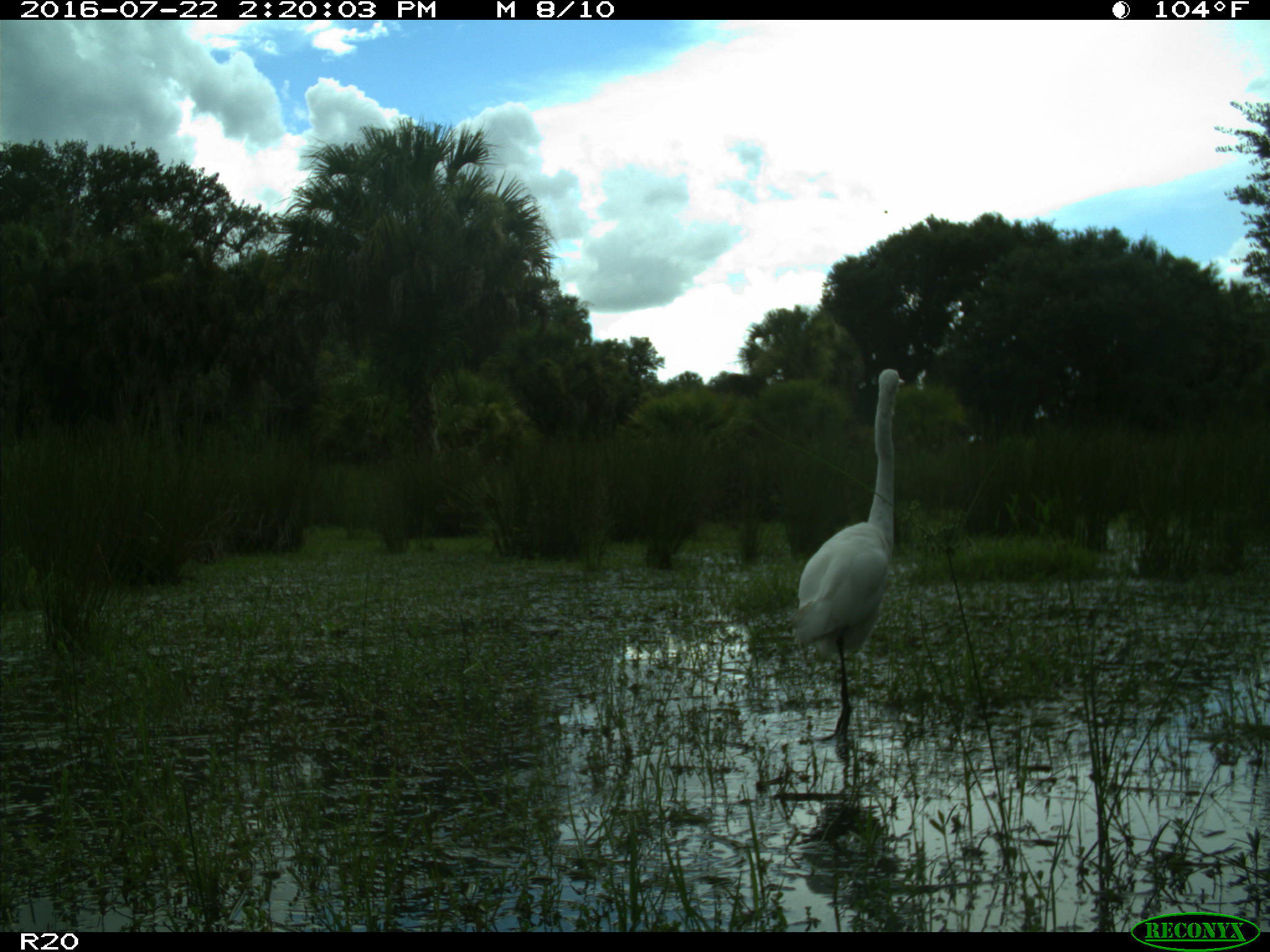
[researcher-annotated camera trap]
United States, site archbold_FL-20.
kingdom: Animalia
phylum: Chordata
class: Aves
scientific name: Aves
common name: birds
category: unidentified bird